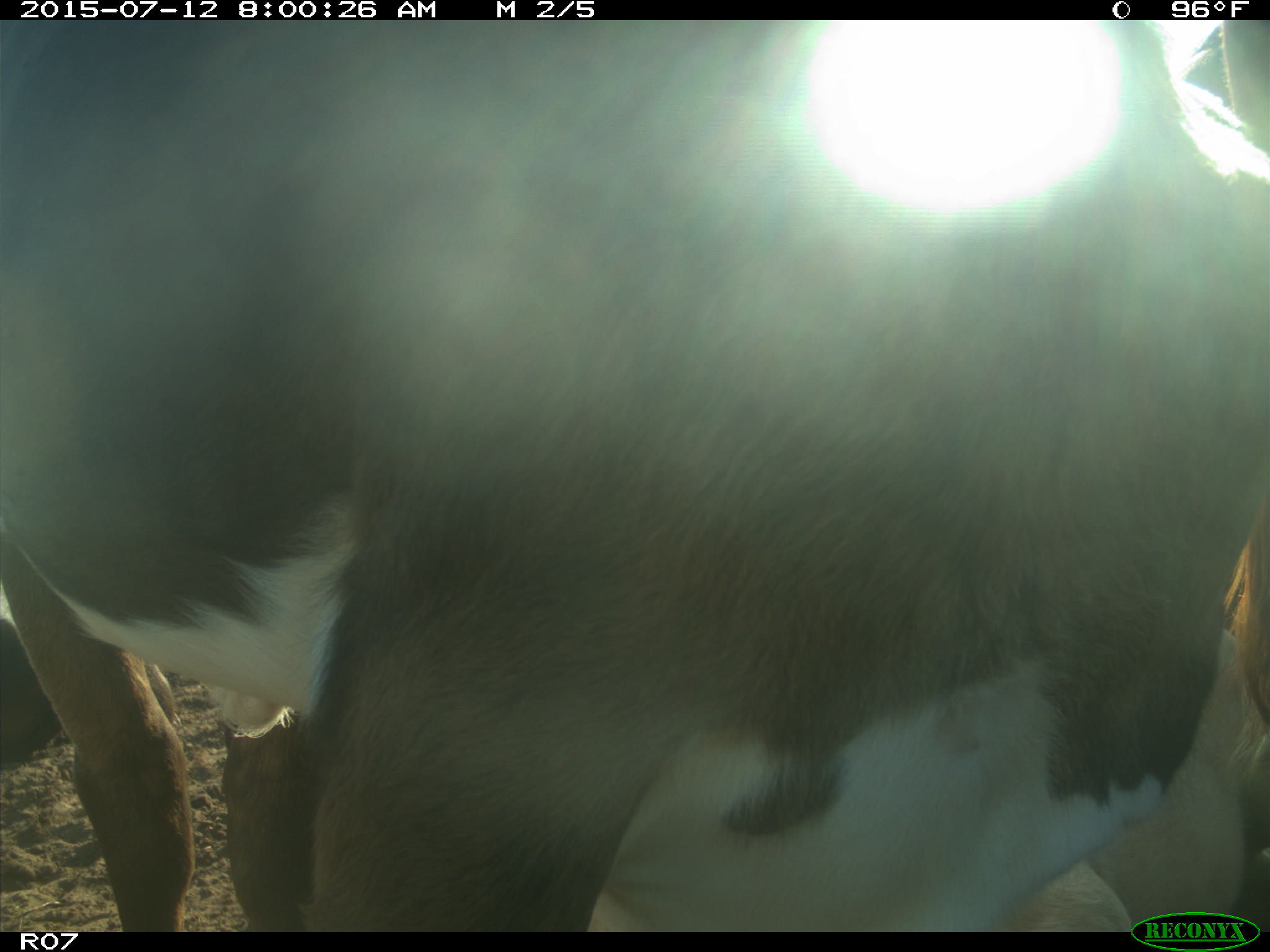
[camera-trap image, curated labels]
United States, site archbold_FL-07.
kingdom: Animalia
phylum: Chordata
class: Mammalia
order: Artiodactyla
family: Bovidae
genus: Bos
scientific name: Bos taurus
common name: domestic cow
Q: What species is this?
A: Bos taurus (domestic cow).